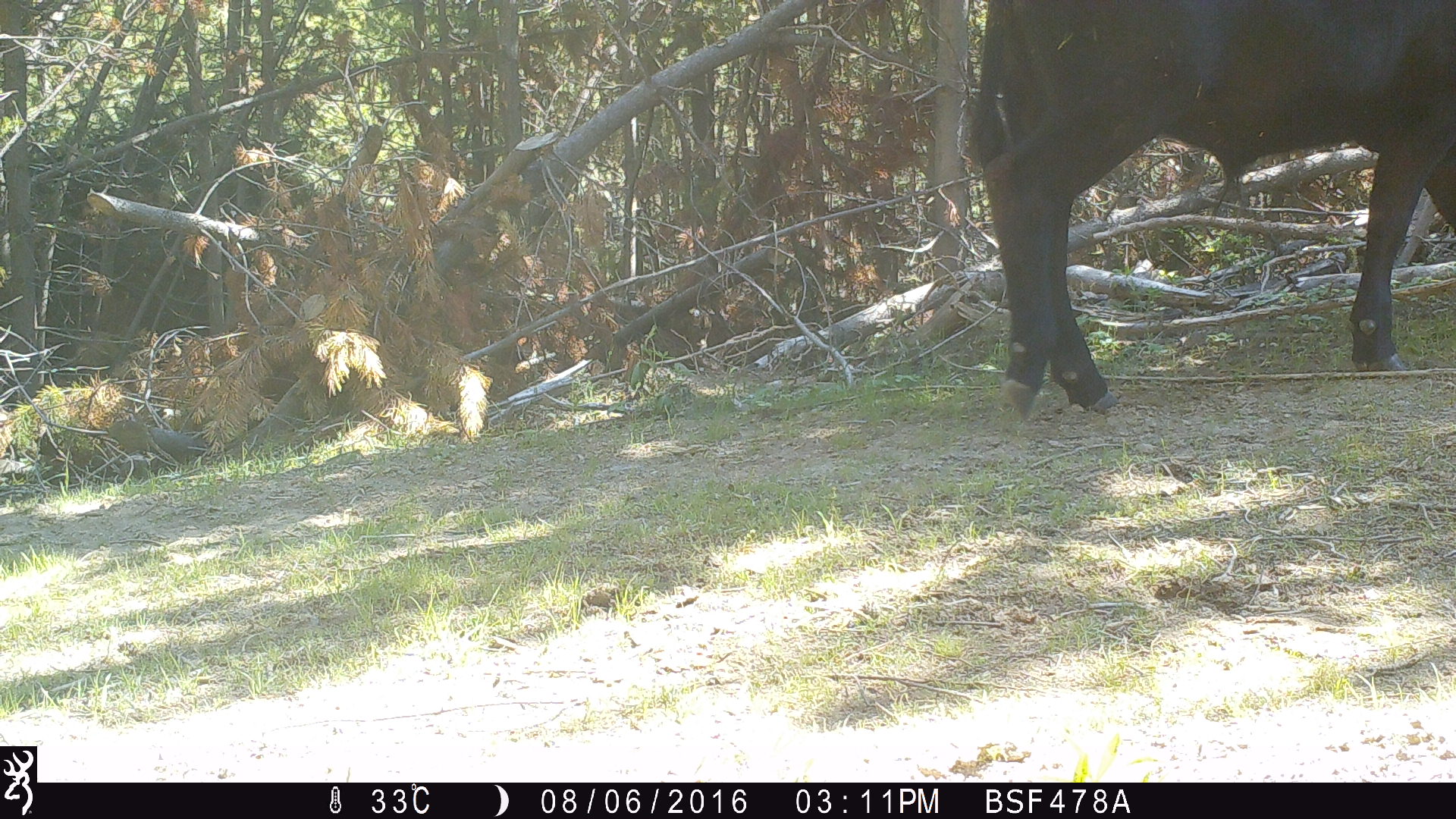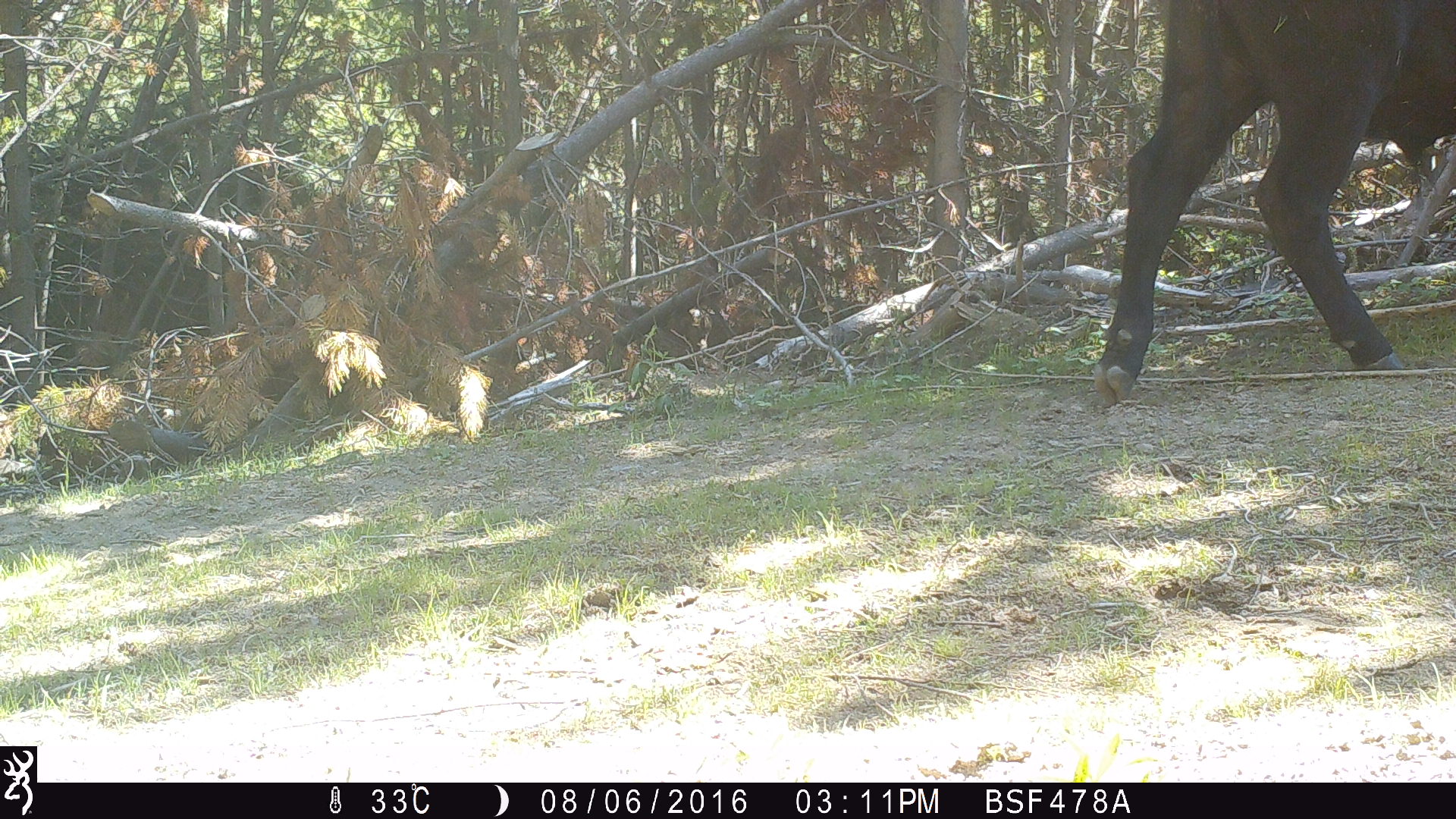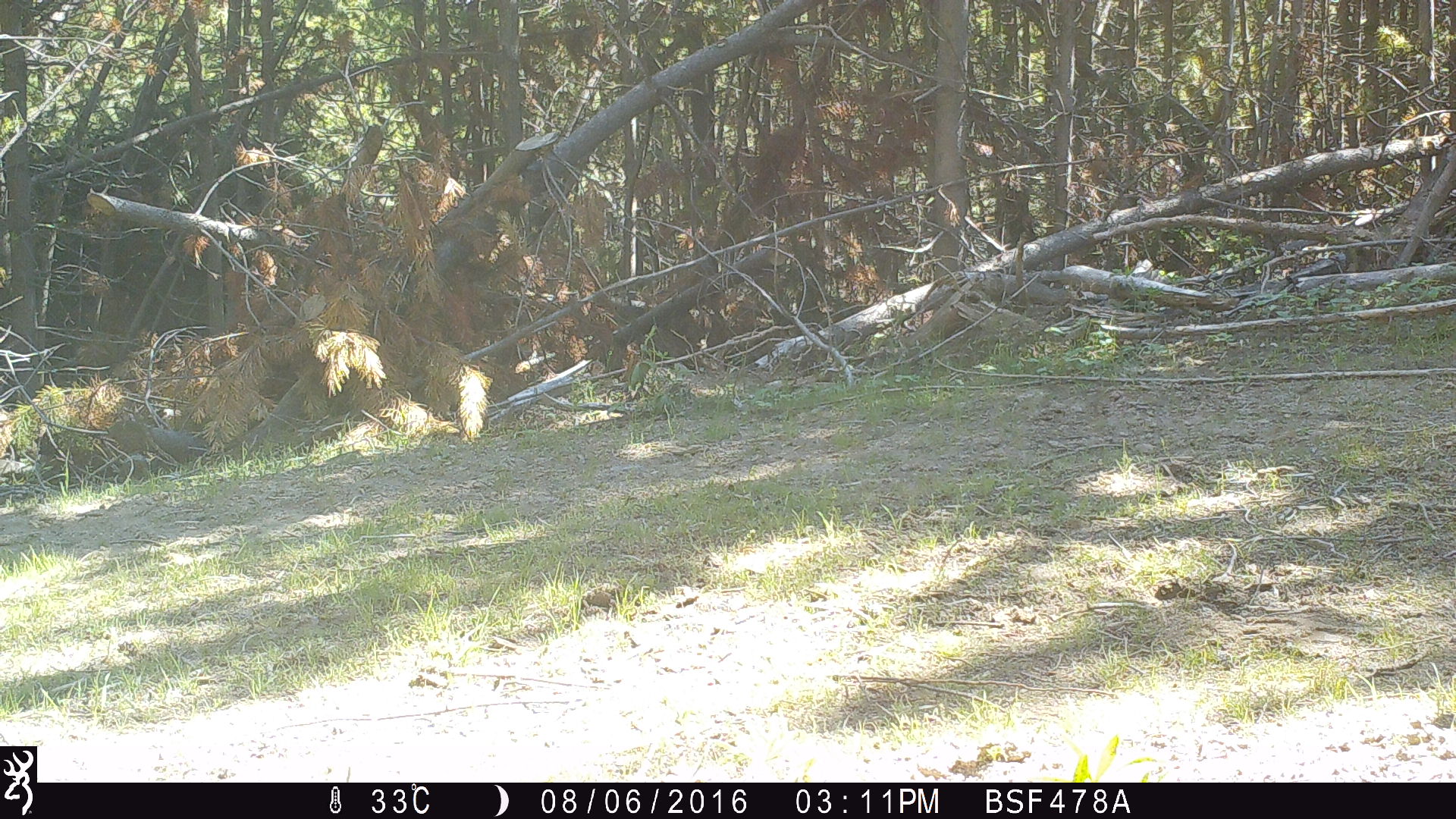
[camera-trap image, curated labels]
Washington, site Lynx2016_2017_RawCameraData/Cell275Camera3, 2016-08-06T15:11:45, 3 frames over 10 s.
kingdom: Animalia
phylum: Chordata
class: Mammalia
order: Artiodactyla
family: Bovidae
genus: Bos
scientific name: Bos taurus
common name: domestic cattle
Domestic cattle (Bos taurus). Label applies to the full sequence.